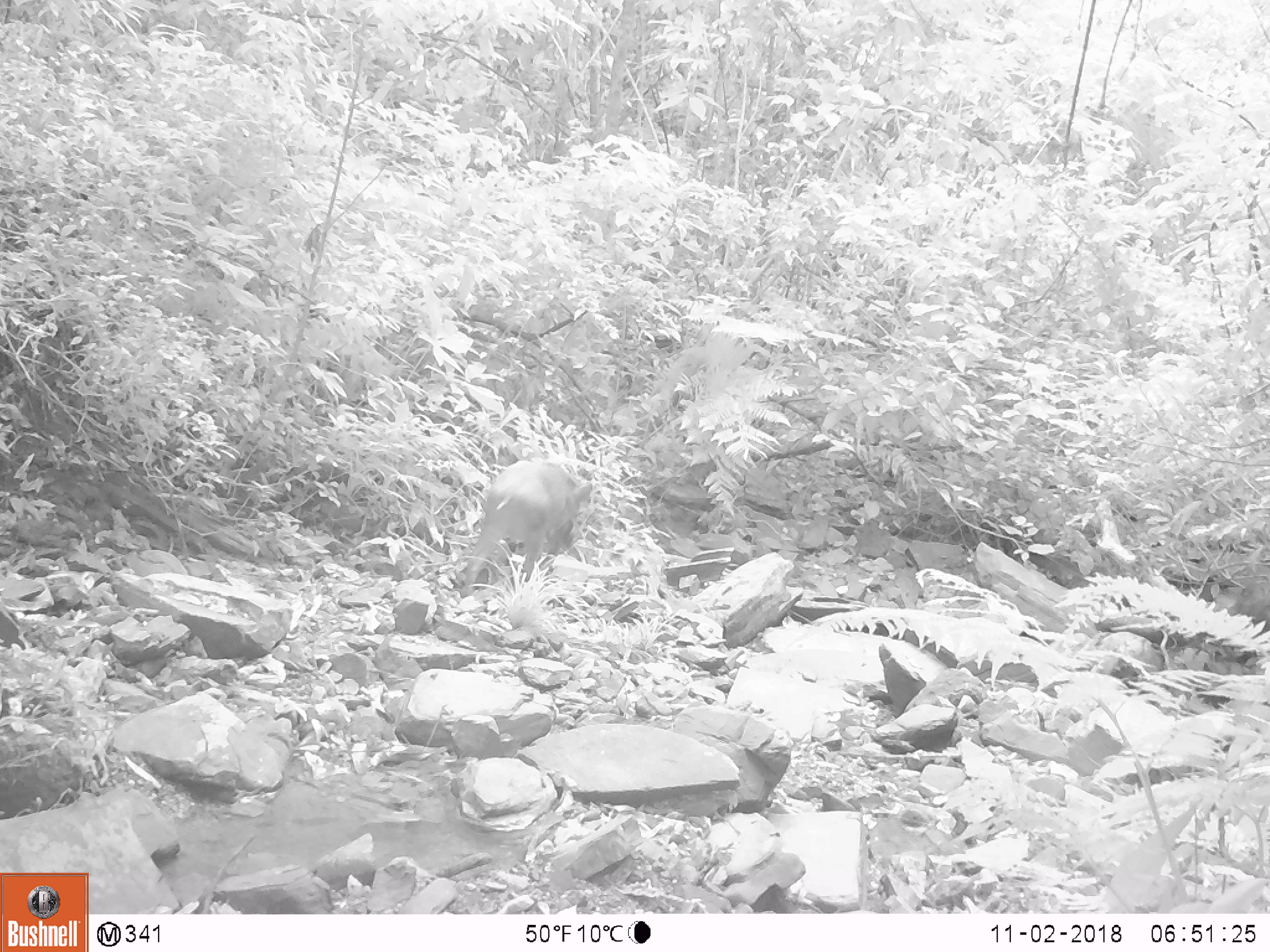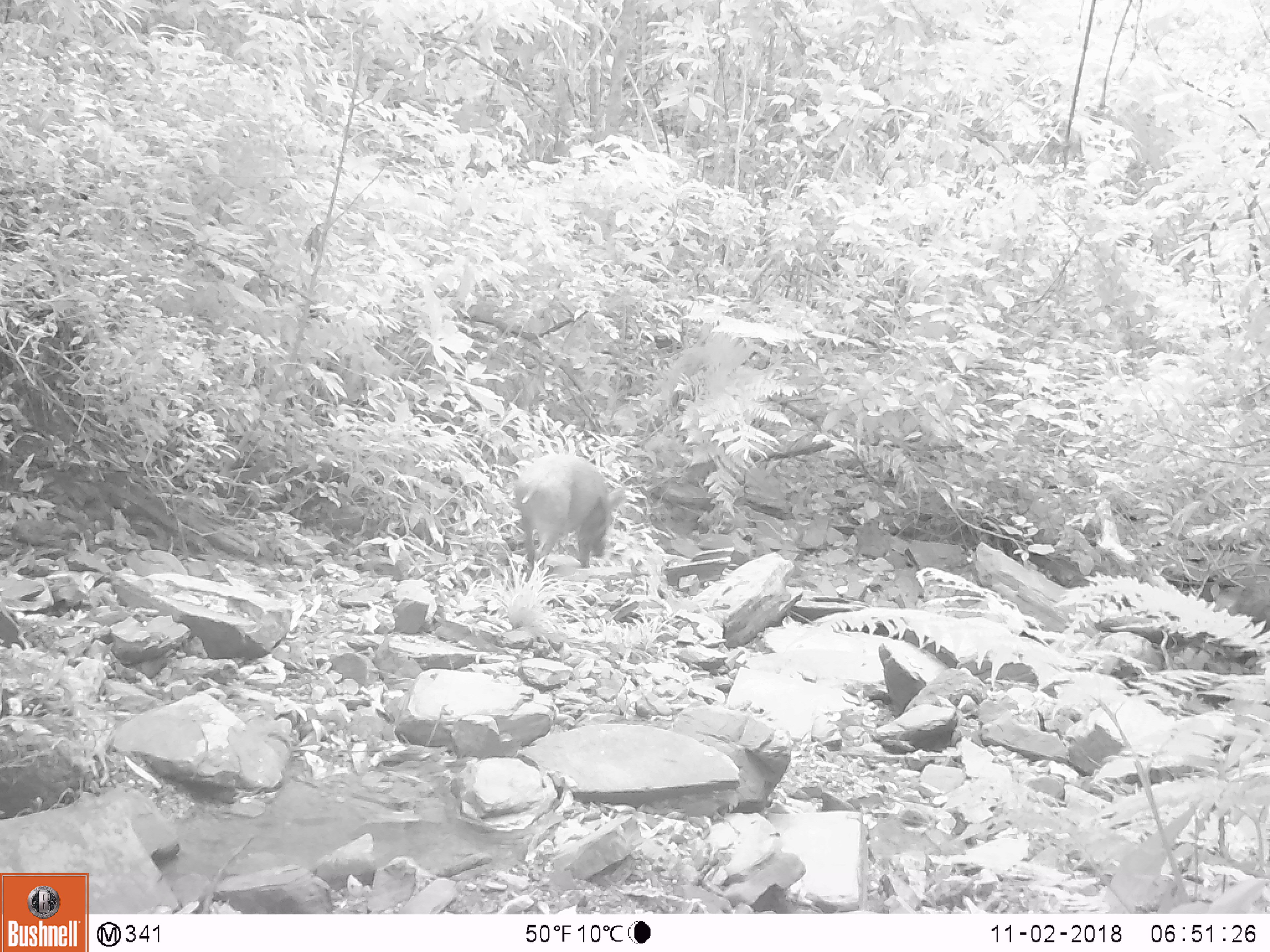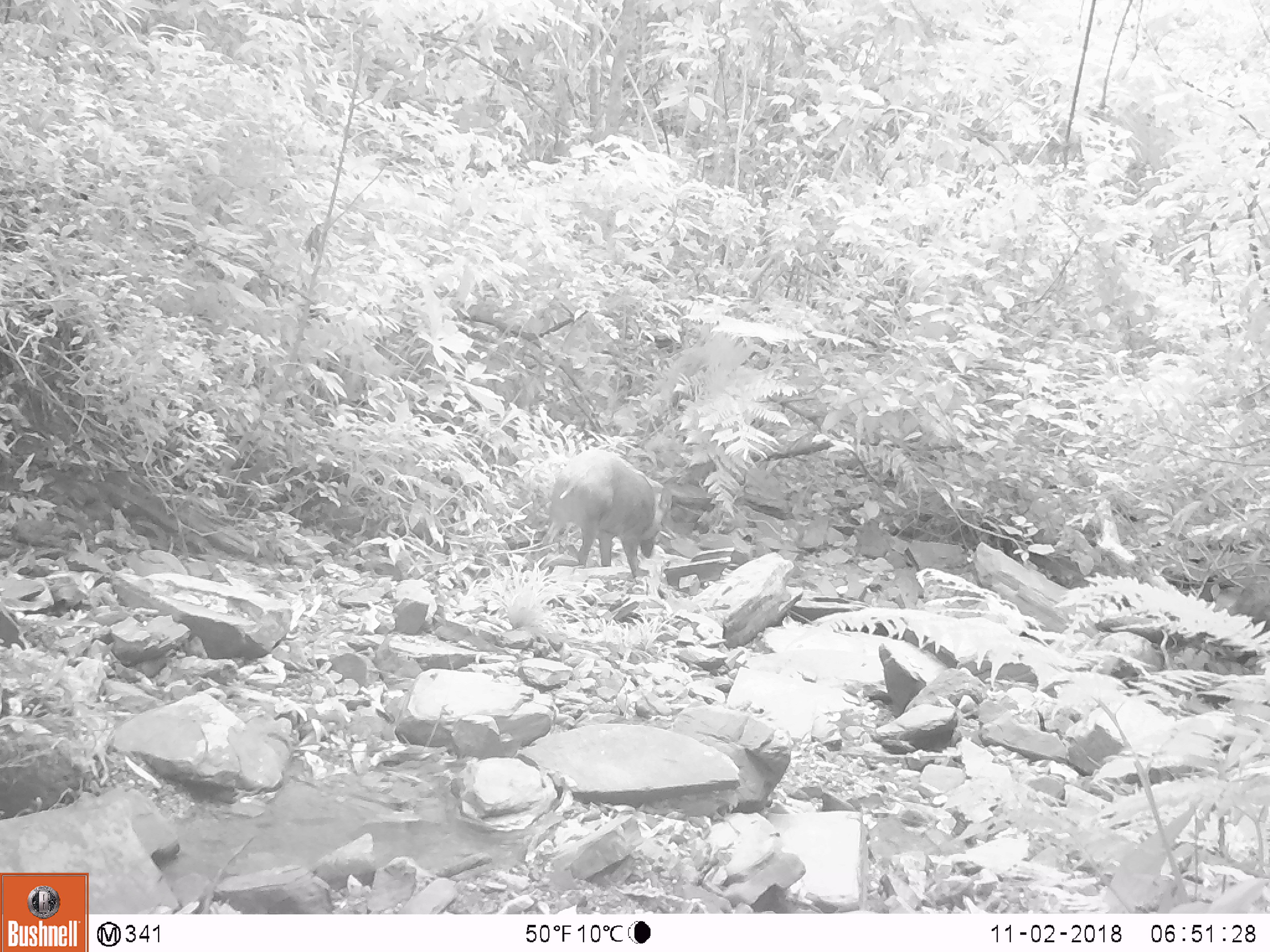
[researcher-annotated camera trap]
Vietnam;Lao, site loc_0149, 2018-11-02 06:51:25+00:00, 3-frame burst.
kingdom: Animalia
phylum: Chordata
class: Mammalia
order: Artiodactyla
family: Suidae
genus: Sus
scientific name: Sus scrofa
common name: eurasian wild pig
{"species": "eurasian wild pig (Sus scrofa)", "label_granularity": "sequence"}